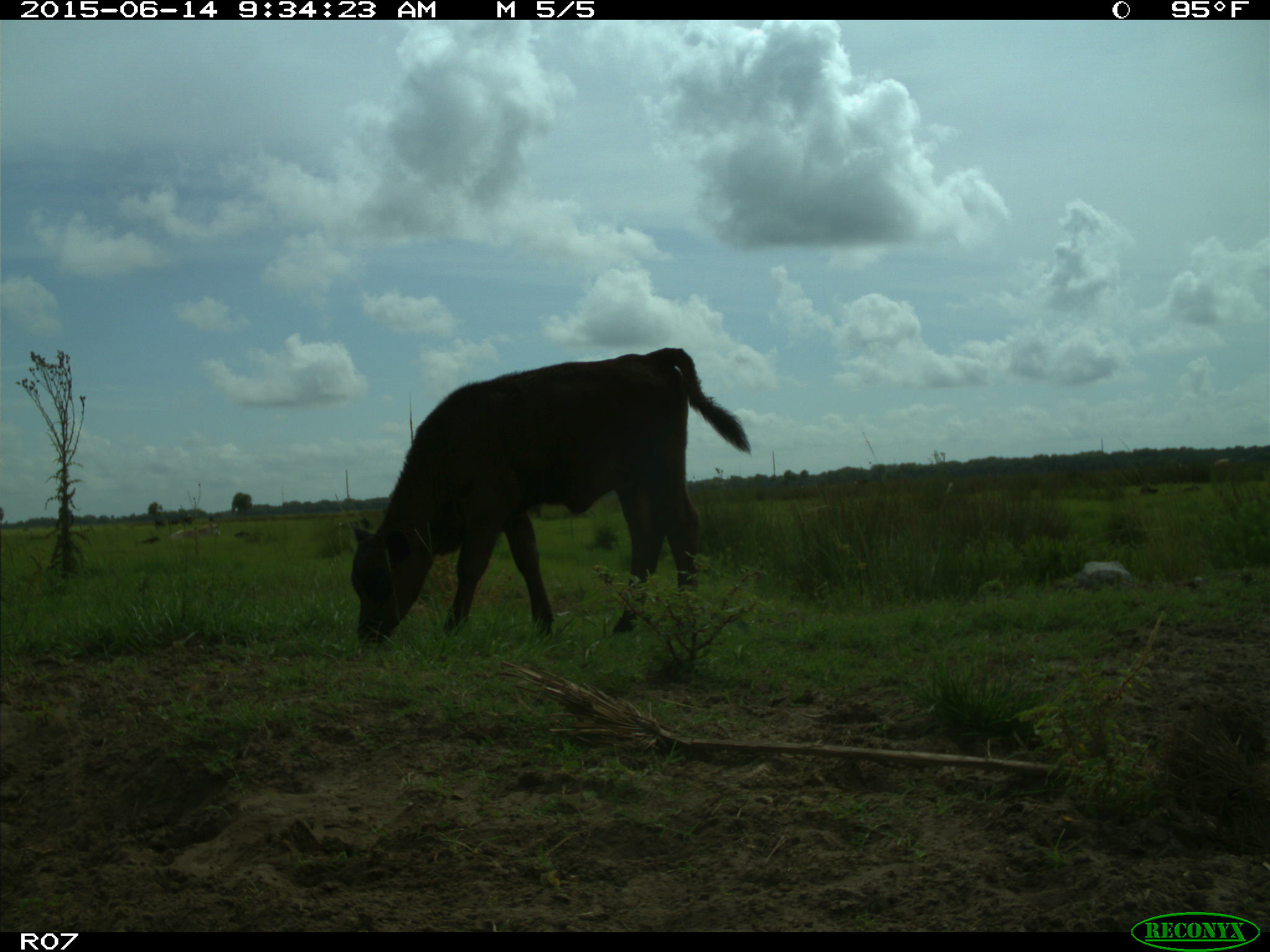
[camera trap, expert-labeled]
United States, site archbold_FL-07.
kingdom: Animalia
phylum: Chordata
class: Mammalia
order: Artiodactyla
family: Bovidae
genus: Bos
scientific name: Bos taurus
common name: domestic cow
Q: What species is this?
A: Bos taurus (domestic cow).